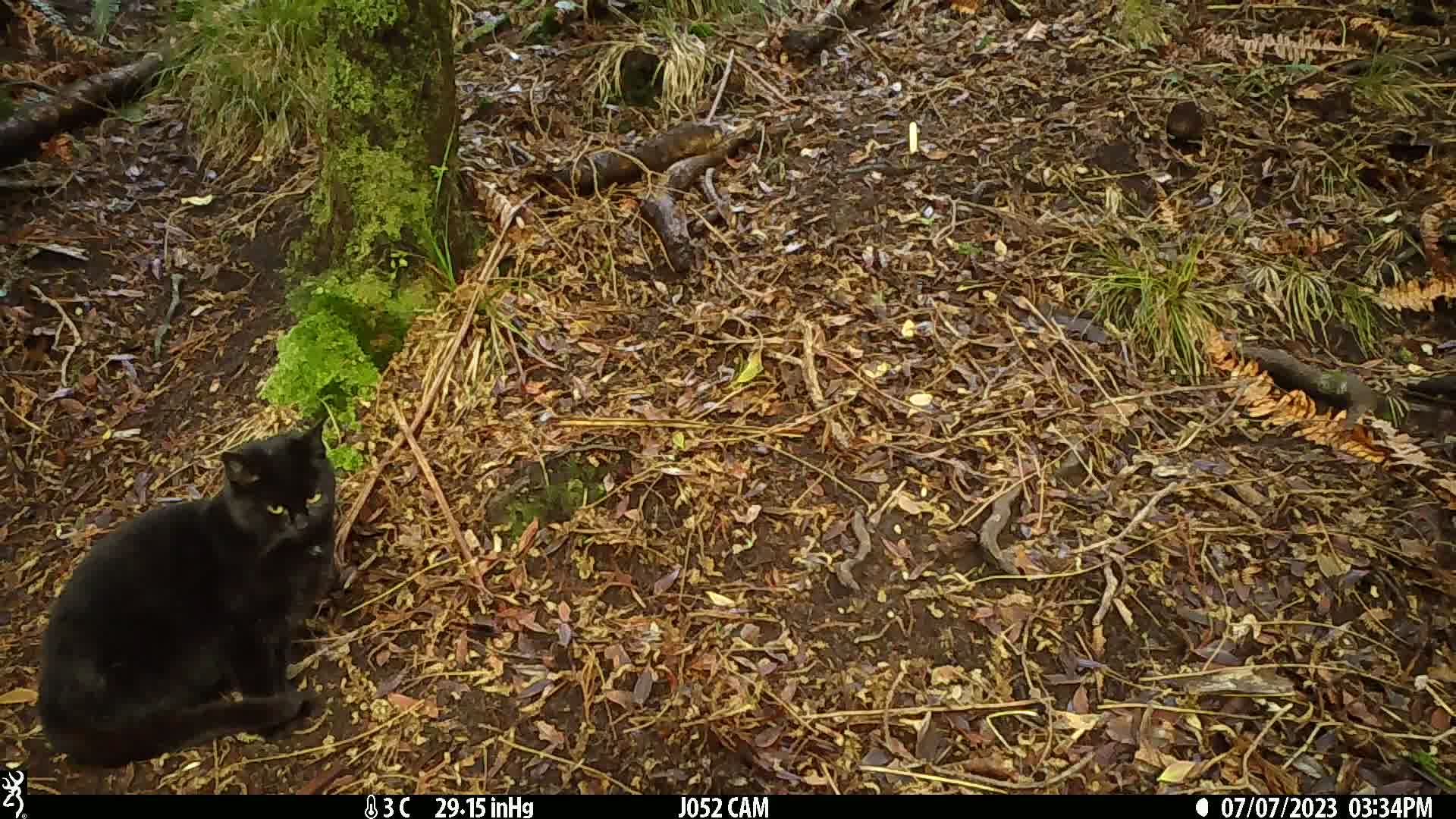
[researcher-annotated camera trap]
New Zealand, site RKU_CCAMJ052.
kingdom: Animalia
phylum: Chordata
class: Mammalia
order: Carnivora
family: Felidae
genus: Felis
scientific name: Felis catus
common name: domestic cat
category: cat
Cat (domestic cat) (Felis catus).